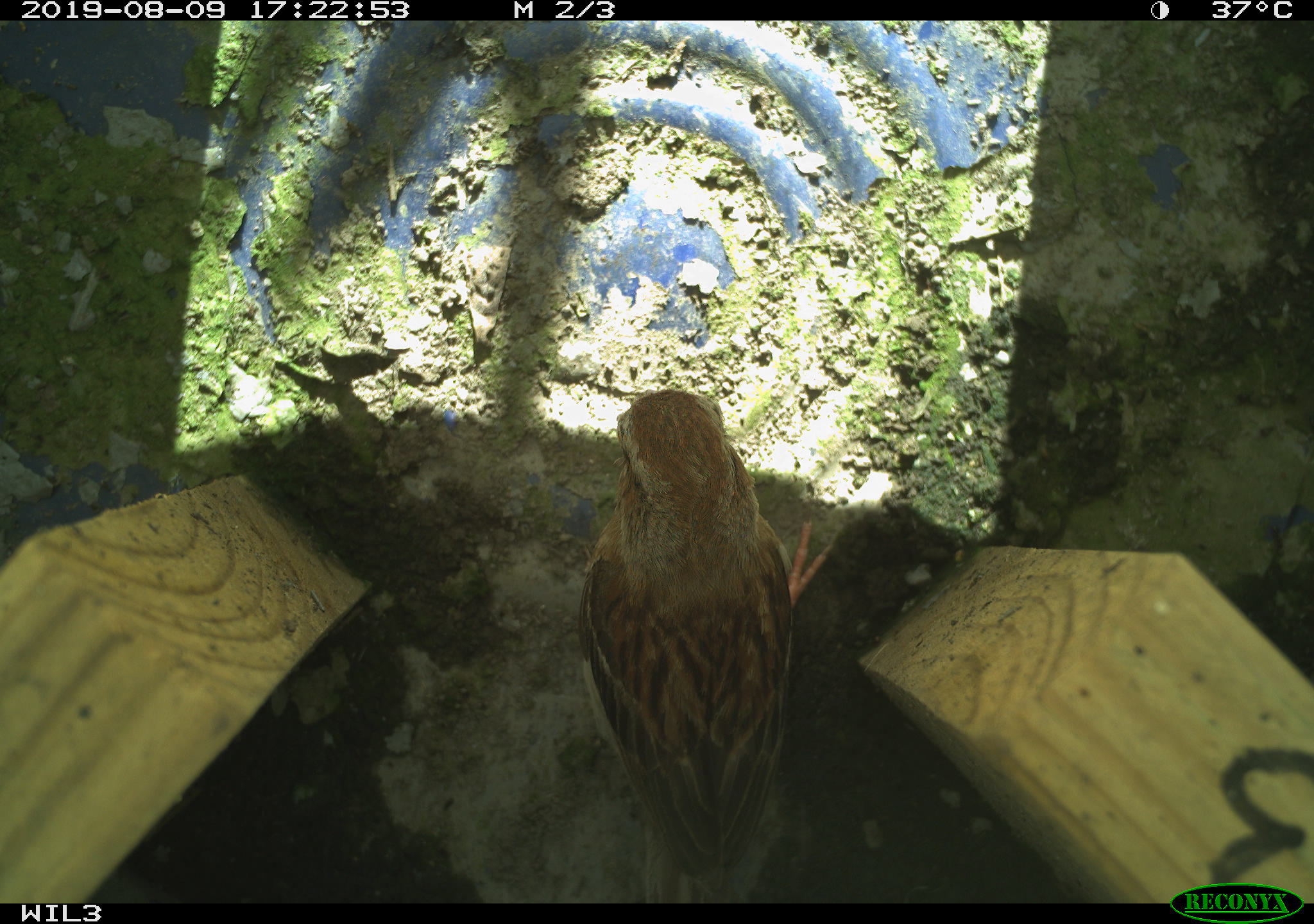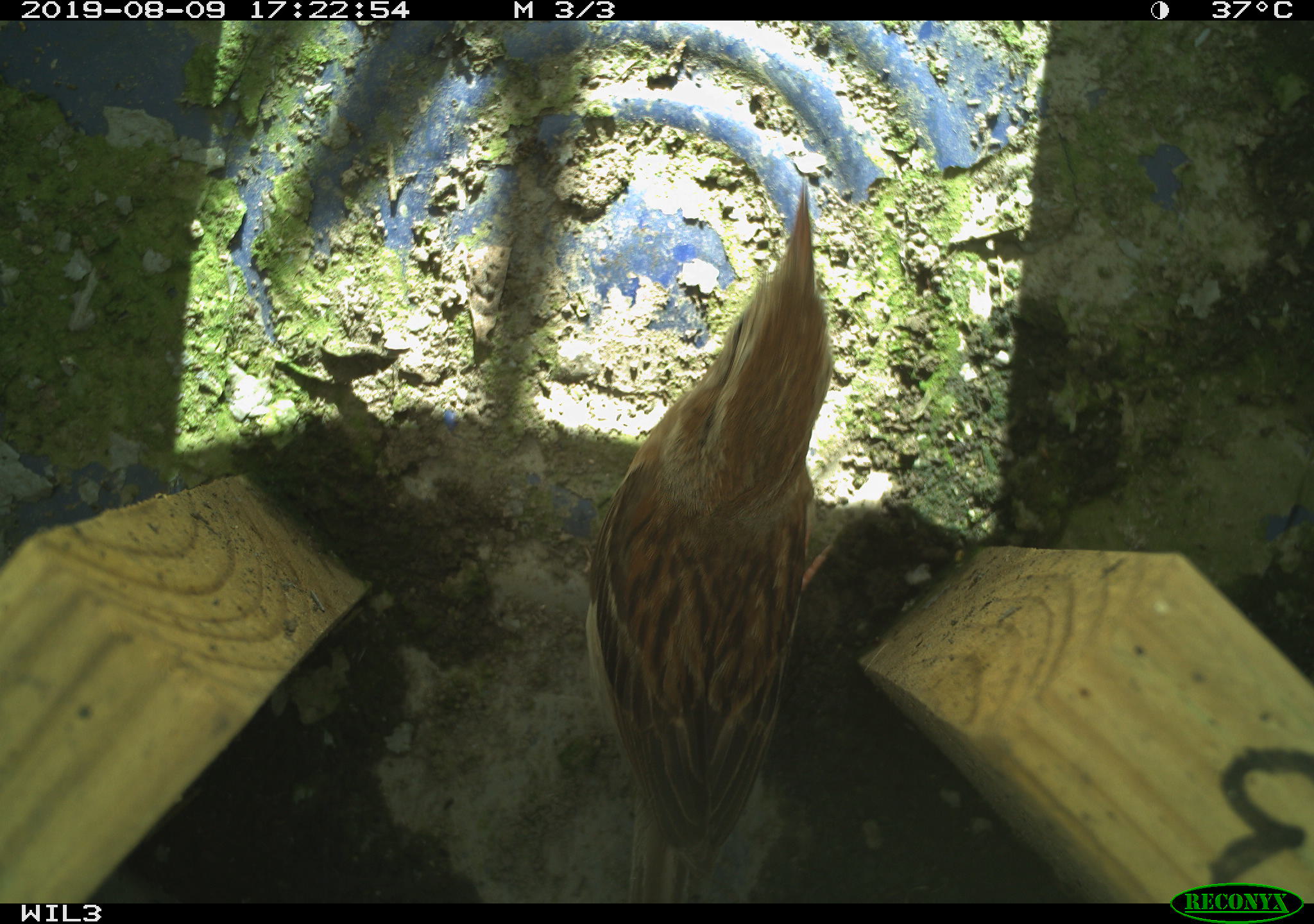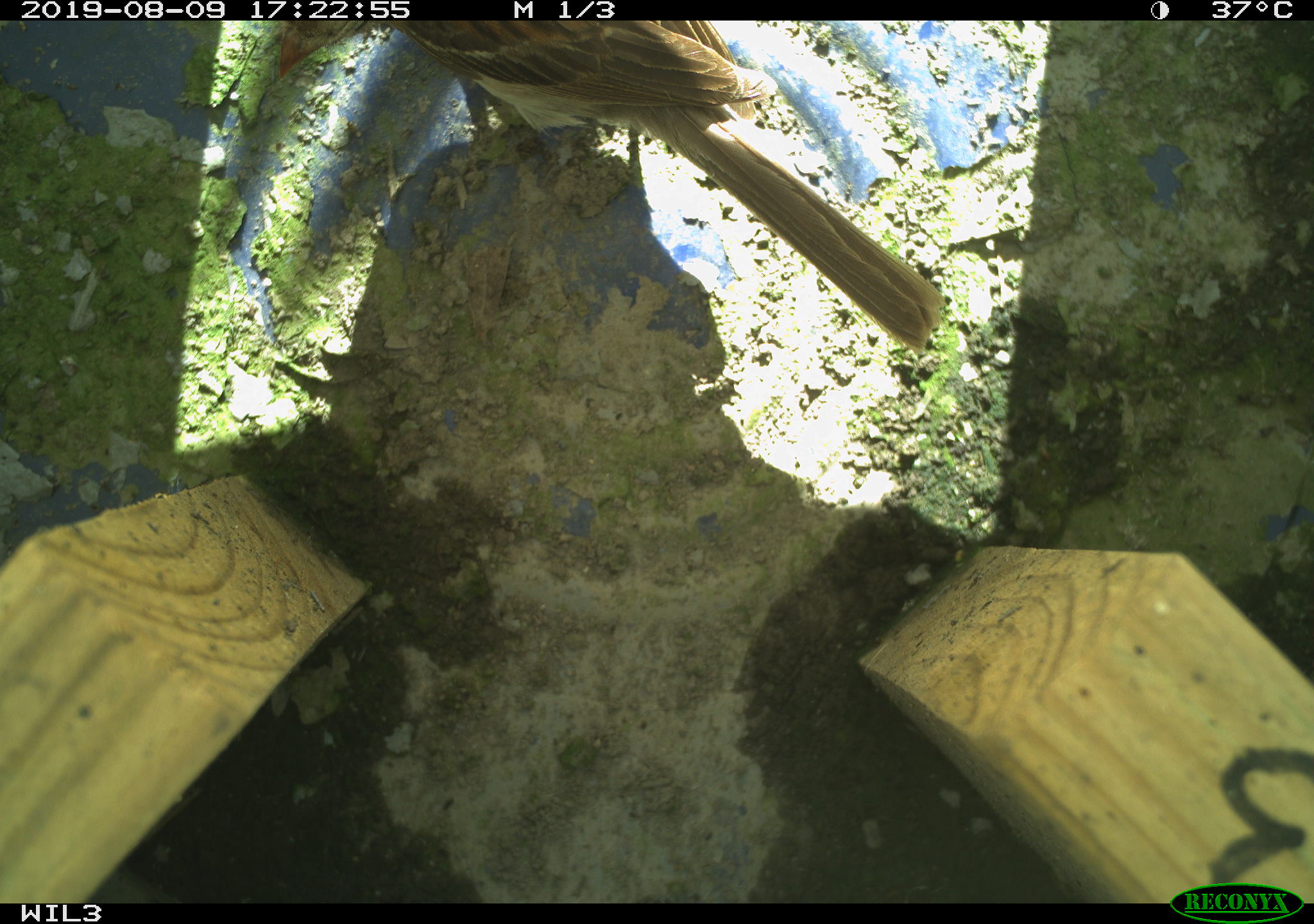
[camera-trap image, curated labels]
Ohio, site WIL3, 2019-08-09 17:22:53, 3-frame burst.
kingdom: Animalia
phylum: Chordata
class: Aves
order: Passeriformes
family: Passerellidae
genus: Melospiza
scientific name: Melospiza melodia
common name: song sparrow